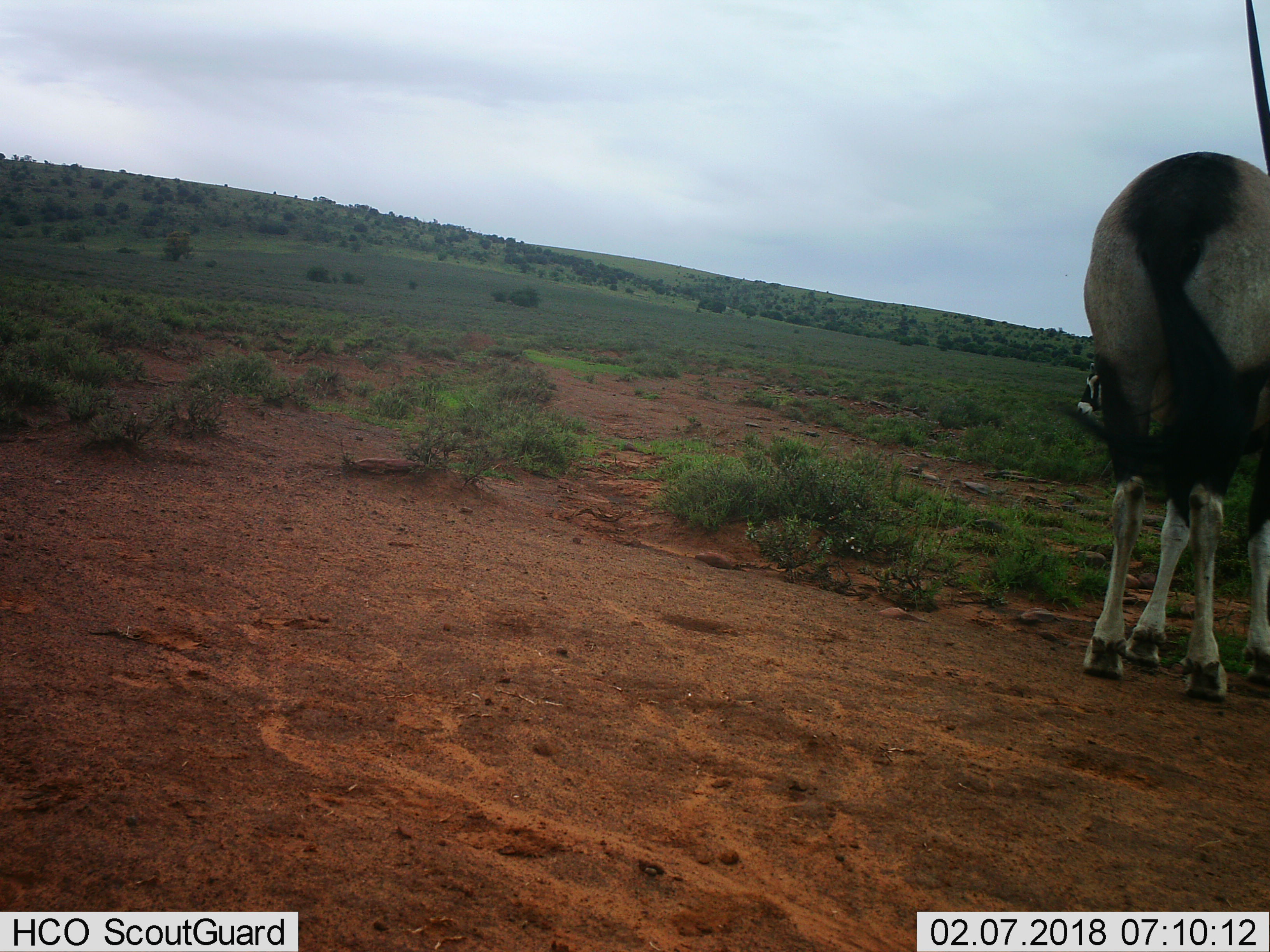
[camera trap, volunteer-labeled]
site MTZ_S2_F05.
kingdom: Animalia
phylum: Chordata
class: Mammalia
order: Artiodactyla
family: Bovidae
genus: Oryx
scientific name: Oryx gazella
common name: gemsbok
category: oryx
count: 2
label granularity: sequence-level